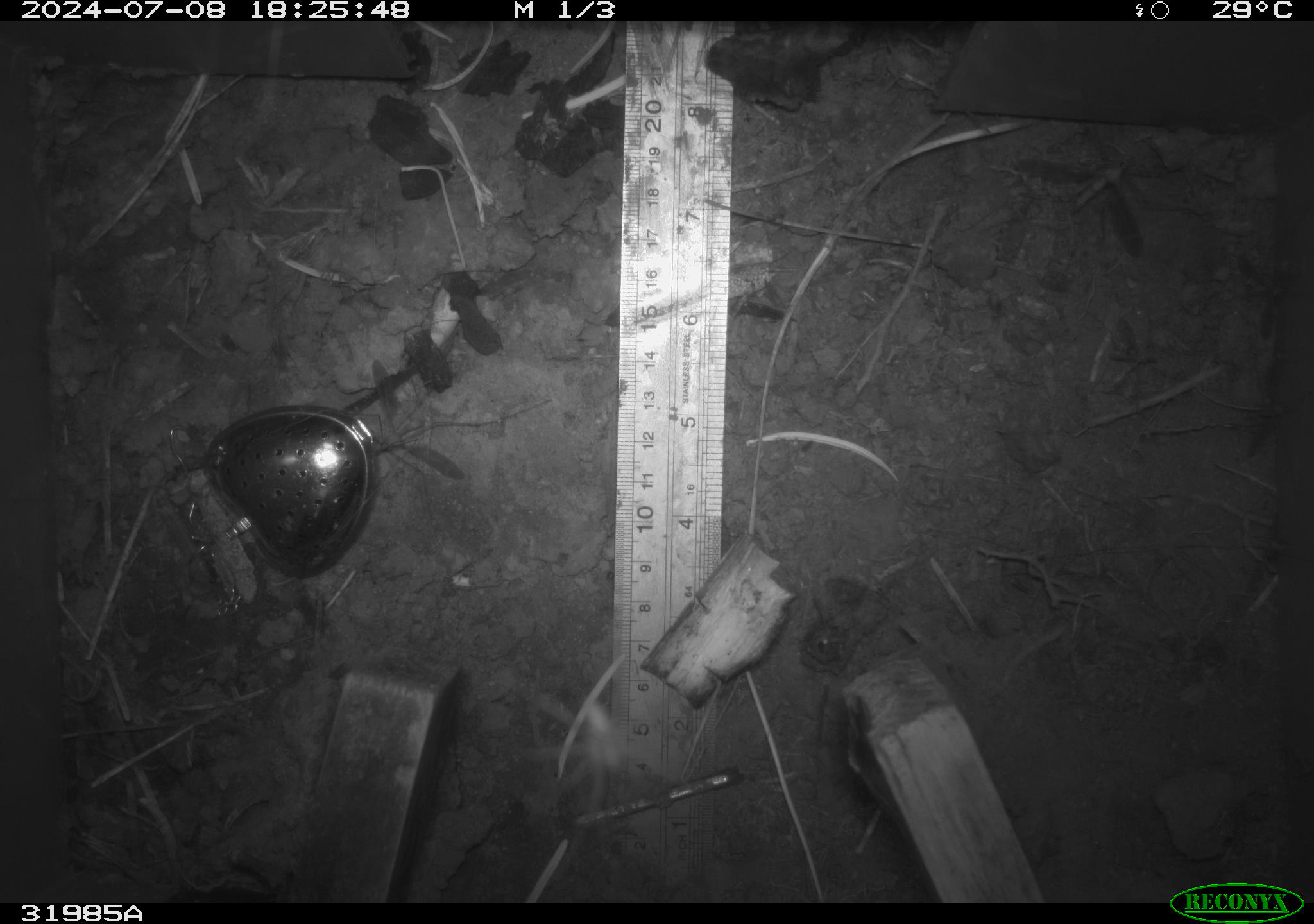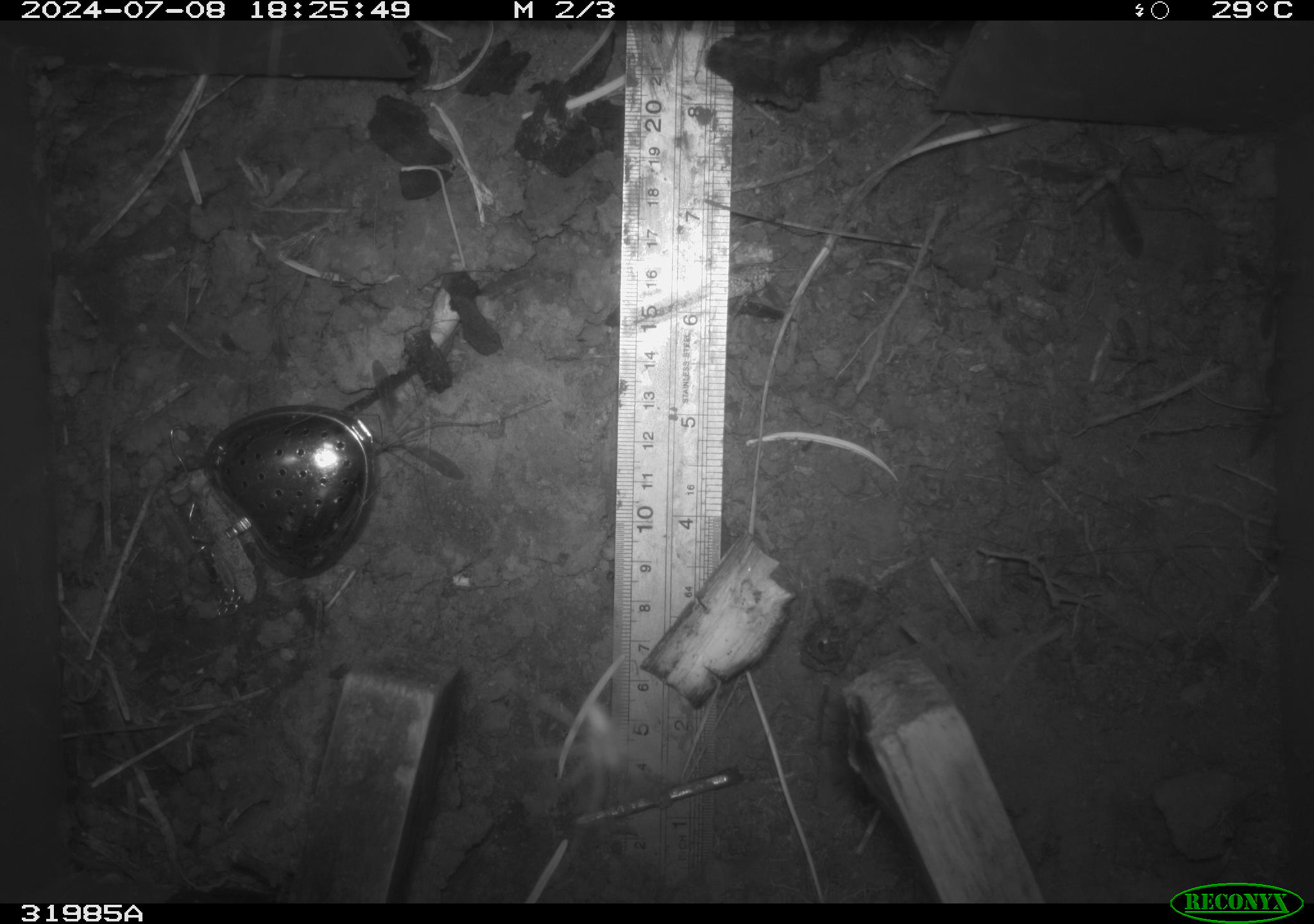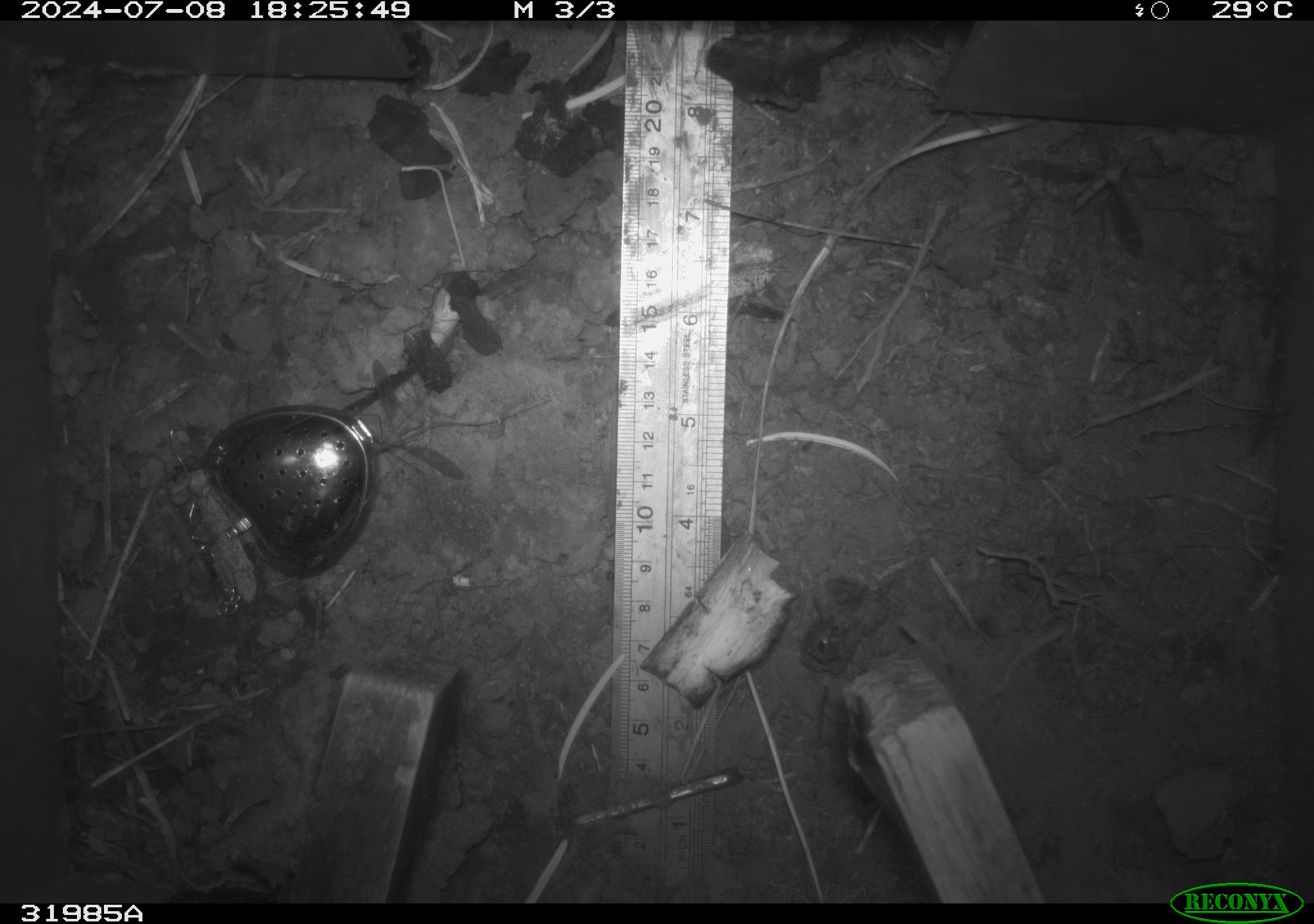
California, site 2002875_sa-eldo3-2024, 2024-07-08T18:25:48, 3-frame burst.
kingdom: Animalia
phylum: Arthropoda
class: Insecta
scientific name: Insecta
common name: insect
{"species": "insect (Insecta)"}